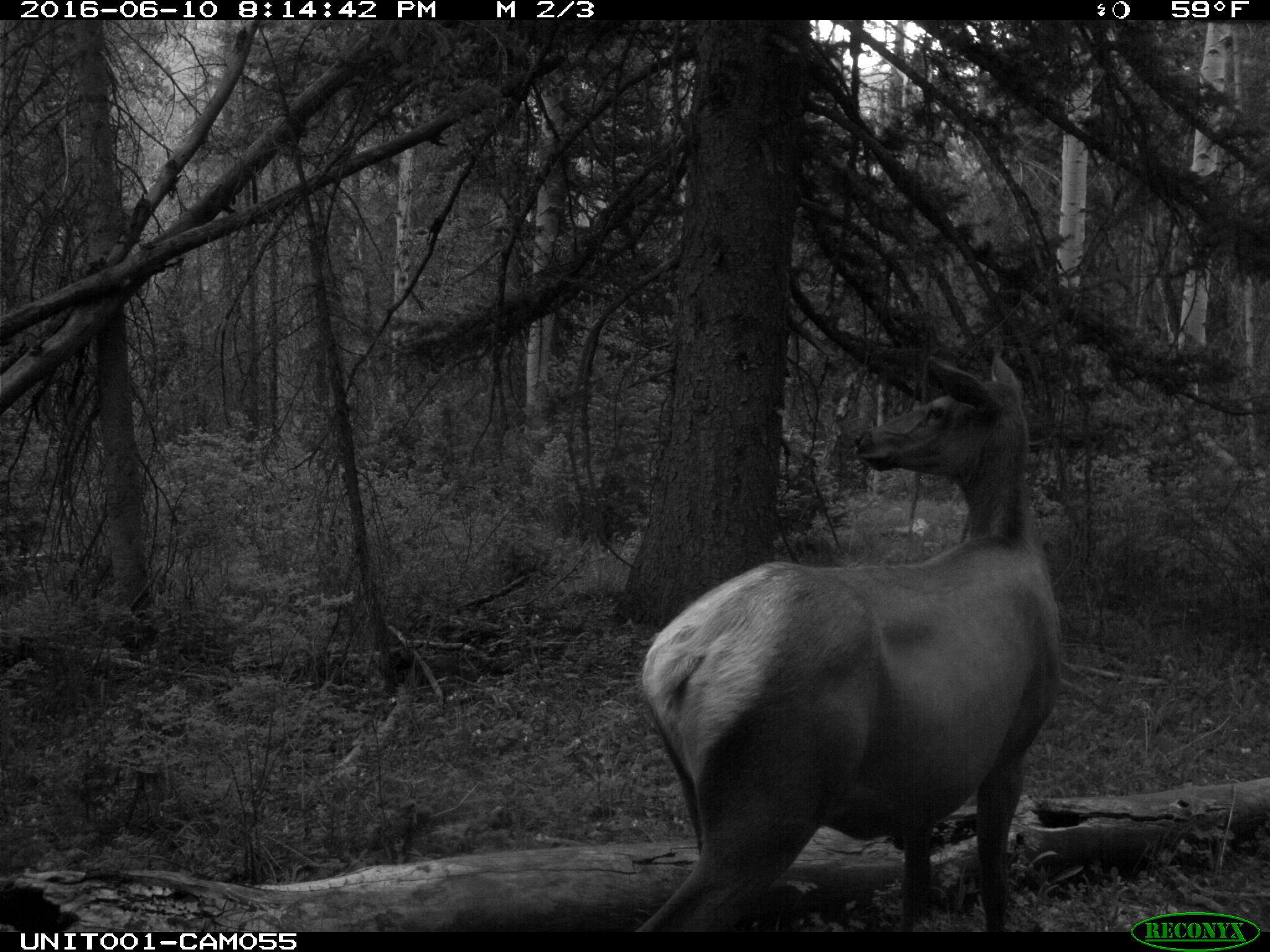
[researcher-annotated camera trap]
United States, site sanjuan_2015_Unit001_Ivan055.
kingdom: Animalia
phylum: Chordata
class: Mammalia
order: Artiodactyla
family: Cervidae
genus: Cervus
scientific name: Cervus elaphus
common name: red deer